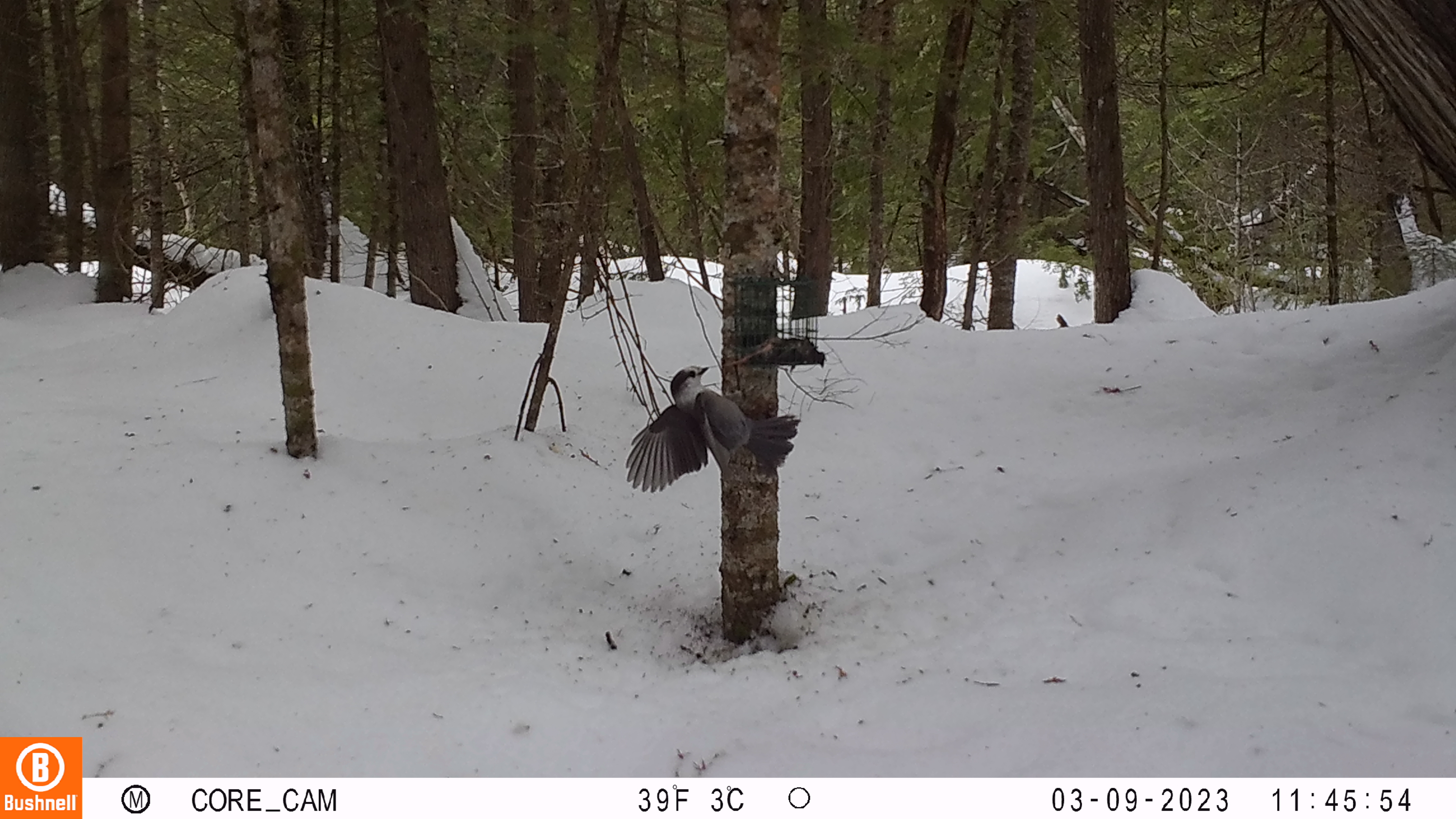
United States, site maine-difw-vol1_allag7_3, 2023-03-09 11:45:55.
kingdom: Animalia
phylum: Chordata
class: Aves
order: Passeriformes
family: Corvidae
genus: Perisoreus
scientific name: Perisoreus canadensis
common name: canada jay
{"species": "canada jay (Perisoreus canadensis)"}